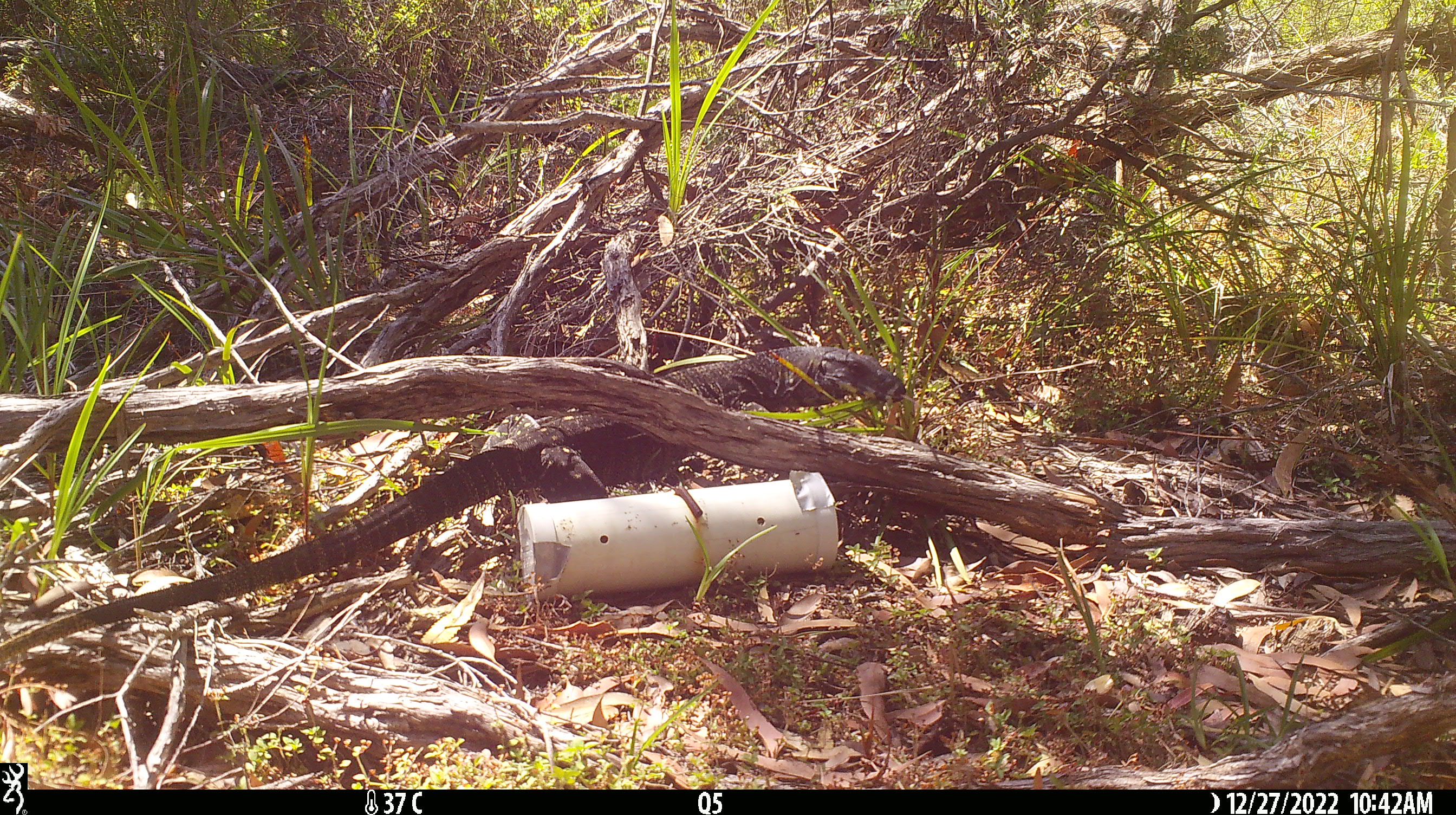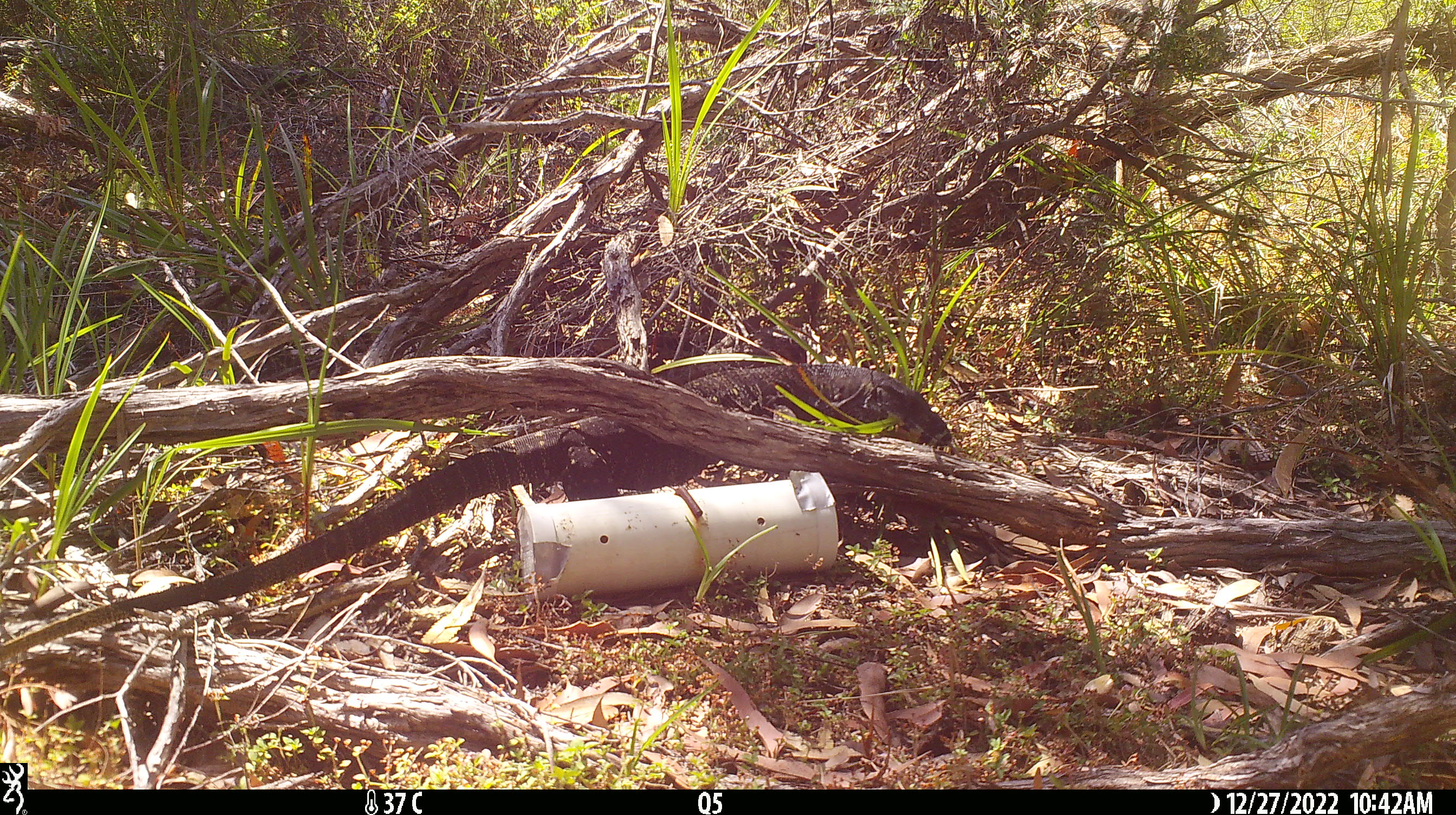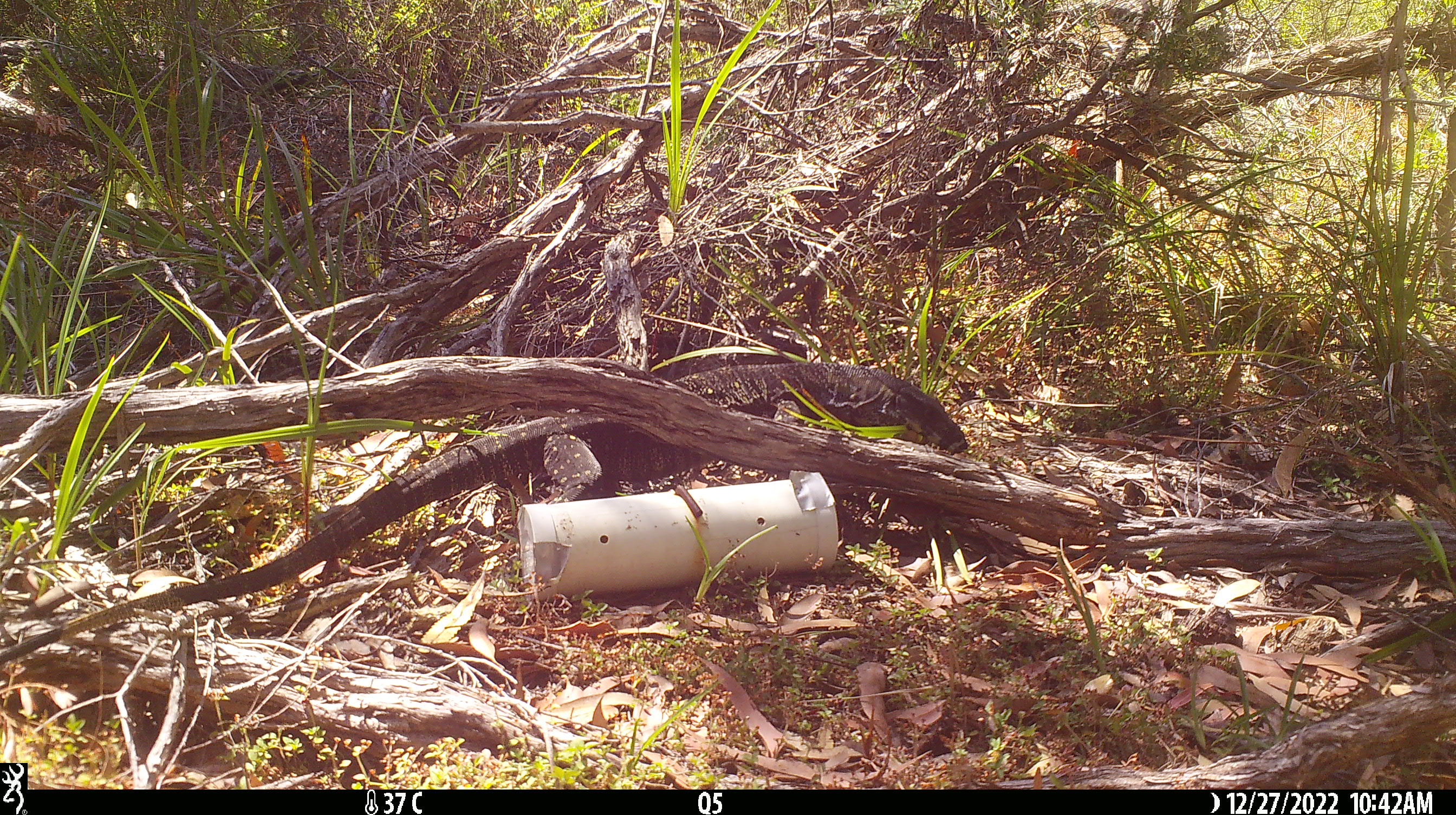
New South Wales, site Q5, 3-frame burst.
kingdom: Animalia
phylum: Chordata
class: Reptilia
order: Squamata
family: Varanidae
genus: Varanus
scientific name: Varanus varius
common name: lace monitor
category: goanna